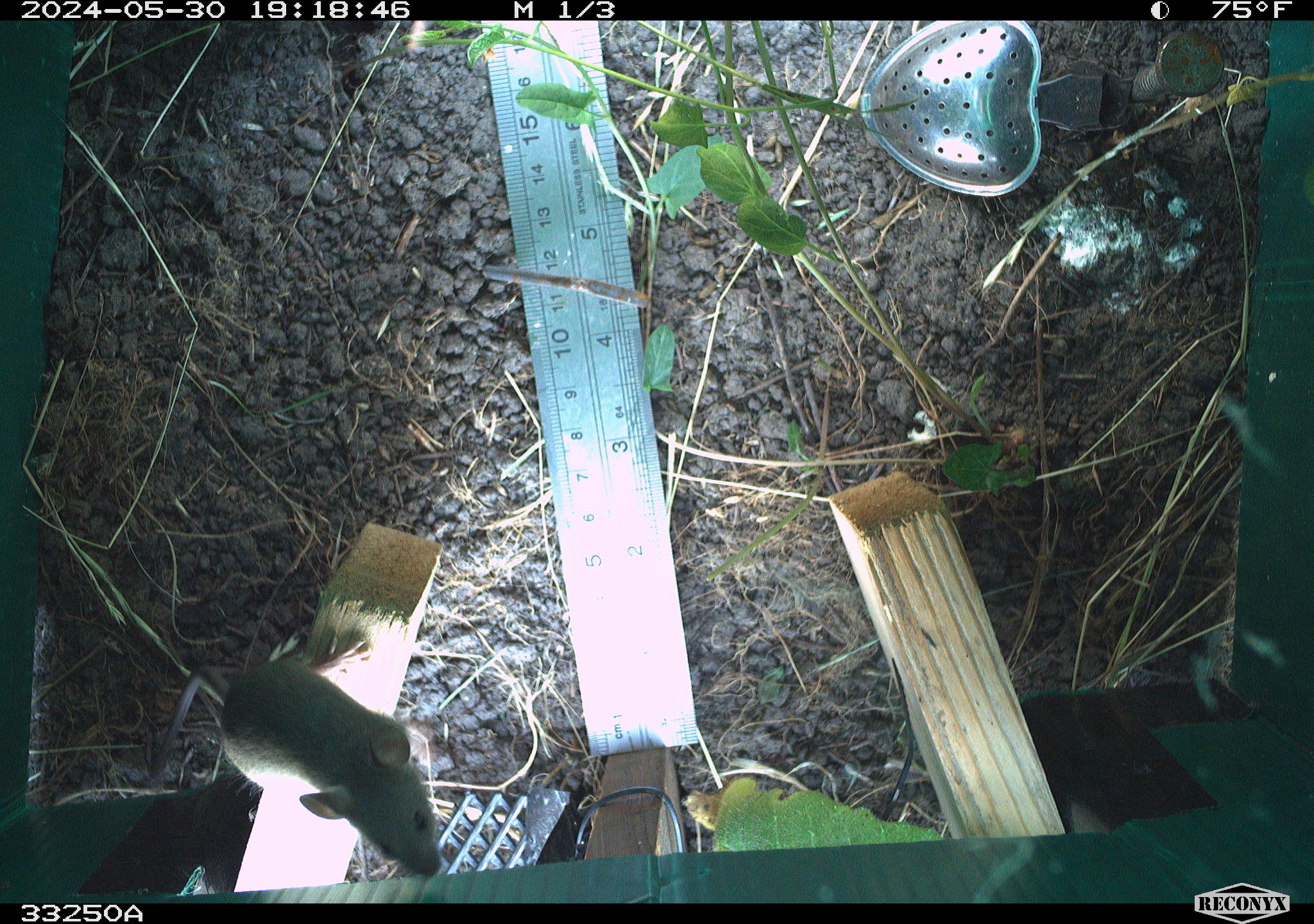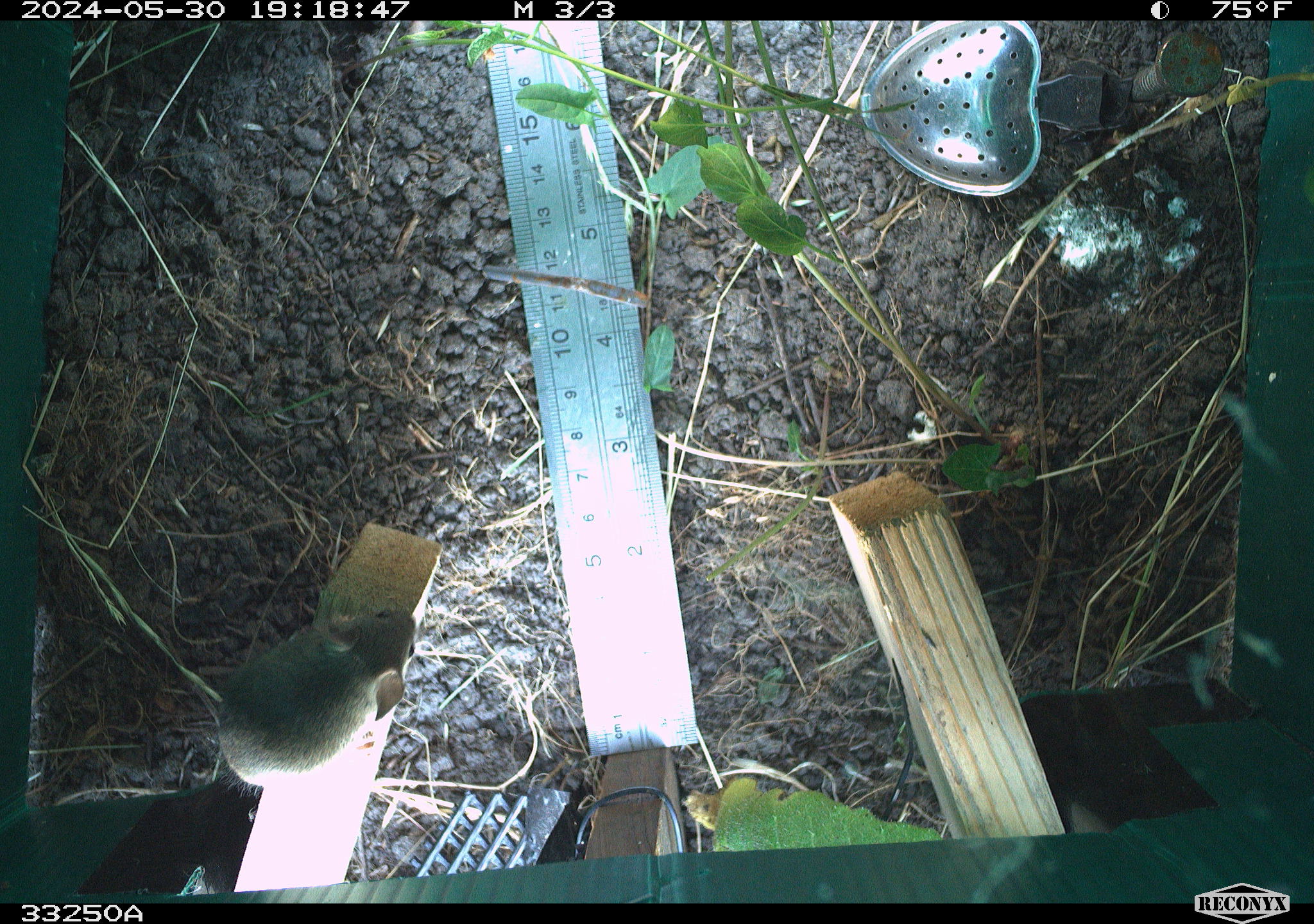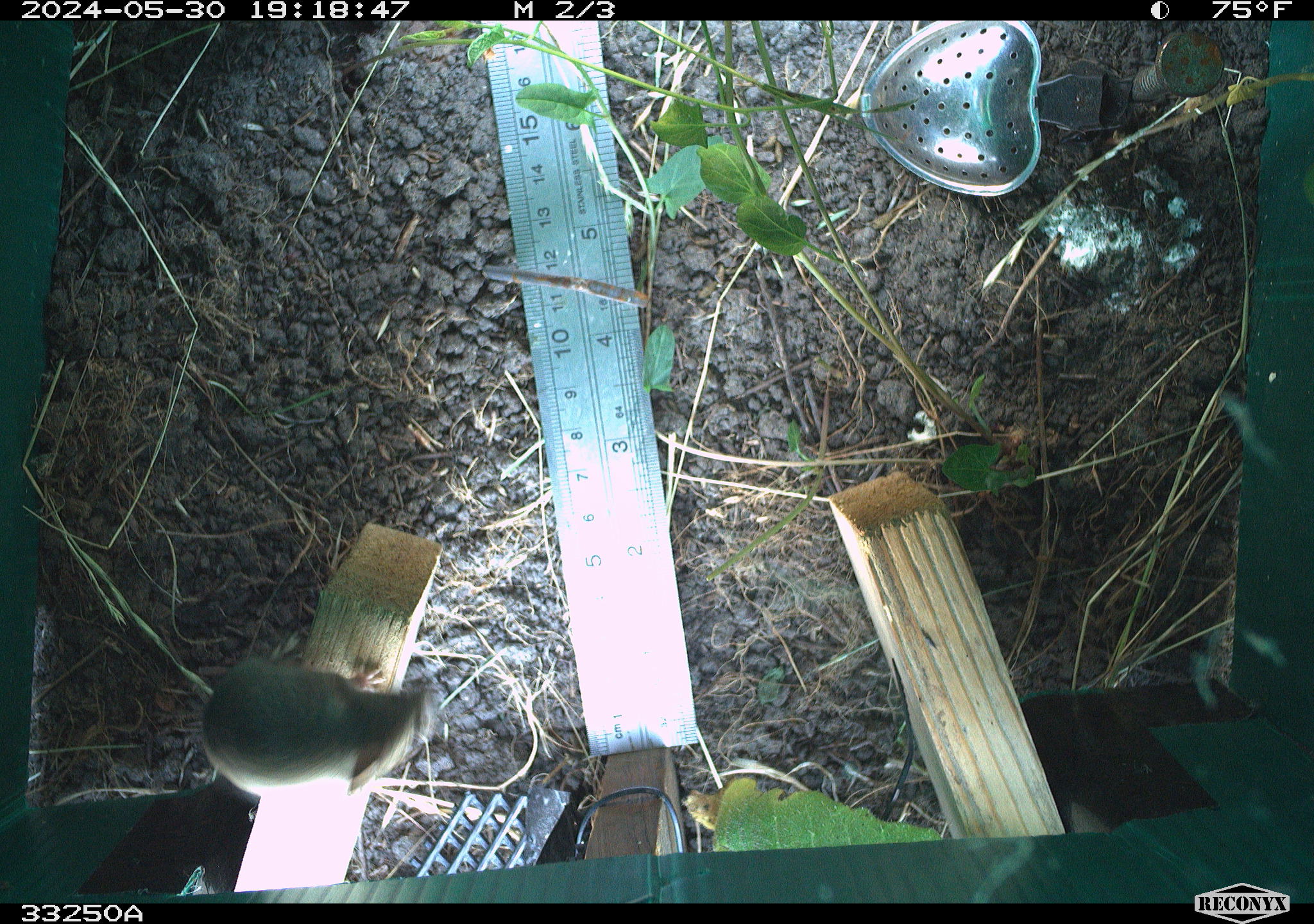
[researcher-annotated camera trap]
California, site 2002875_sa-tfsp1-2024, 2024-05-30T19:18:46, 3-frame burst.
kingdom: Animalia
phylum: Chordata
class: Mammalia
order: Rodentia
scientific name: Rodentia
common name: mouse species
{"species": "mouse species (Rodentia)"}